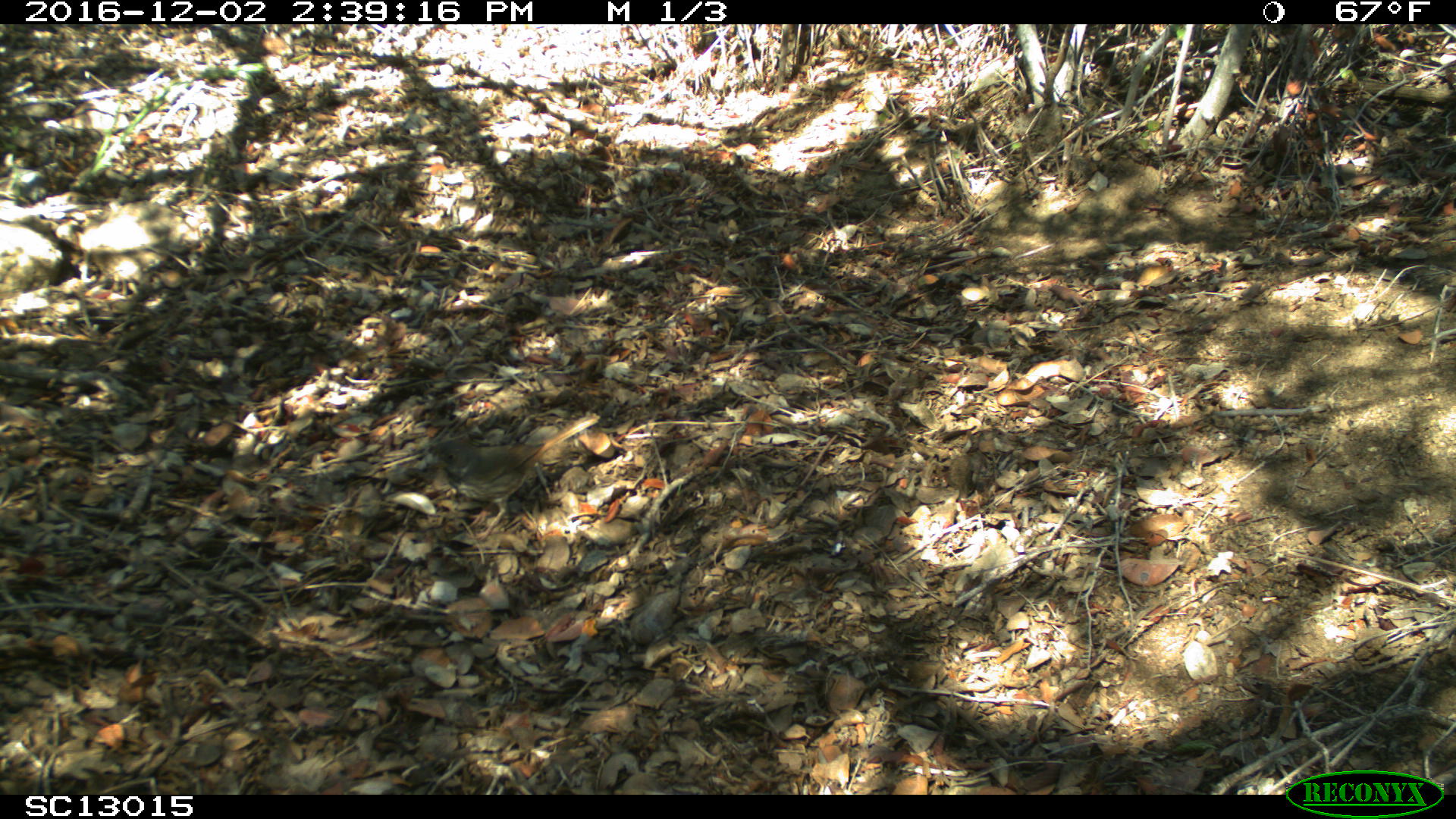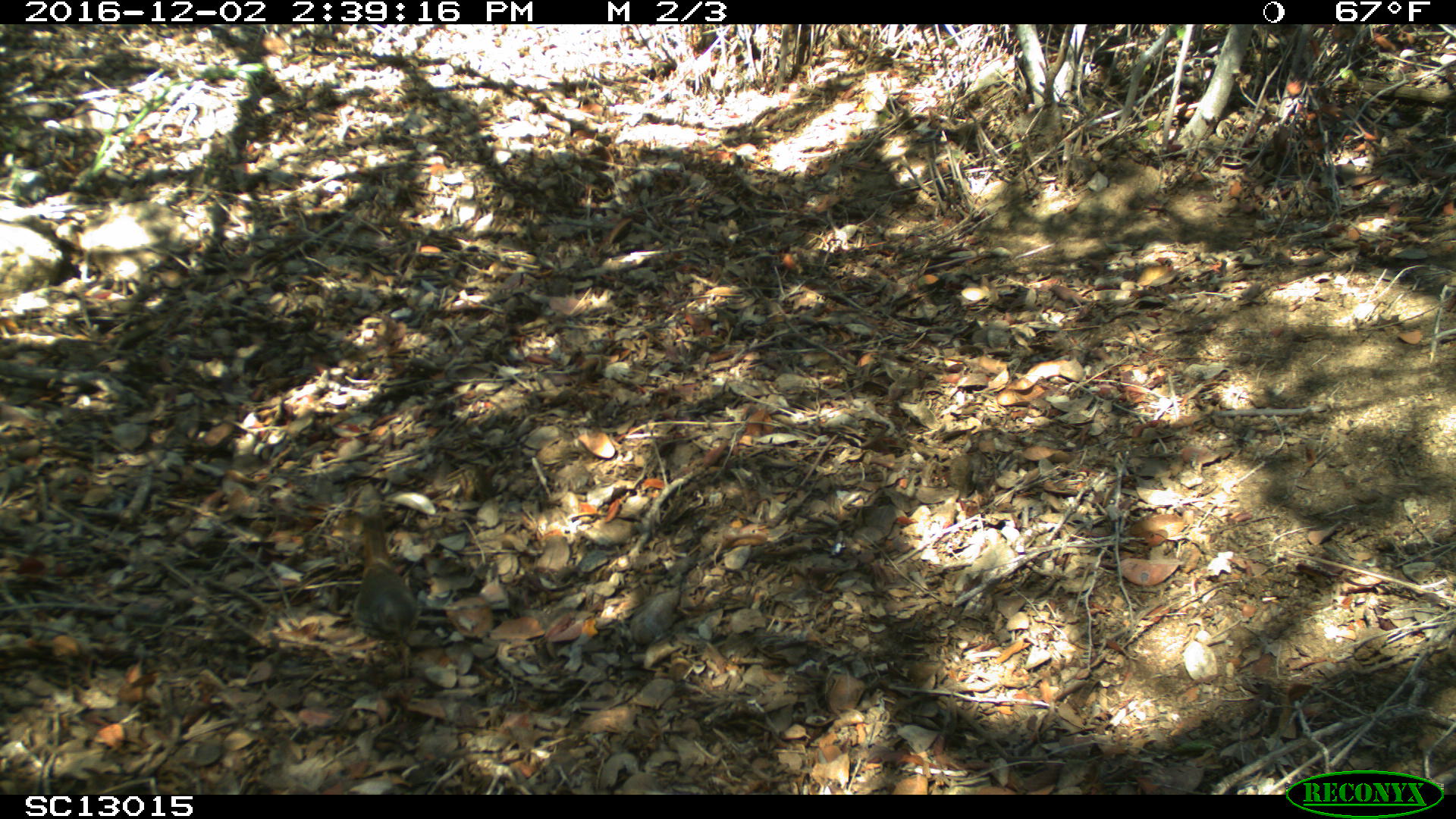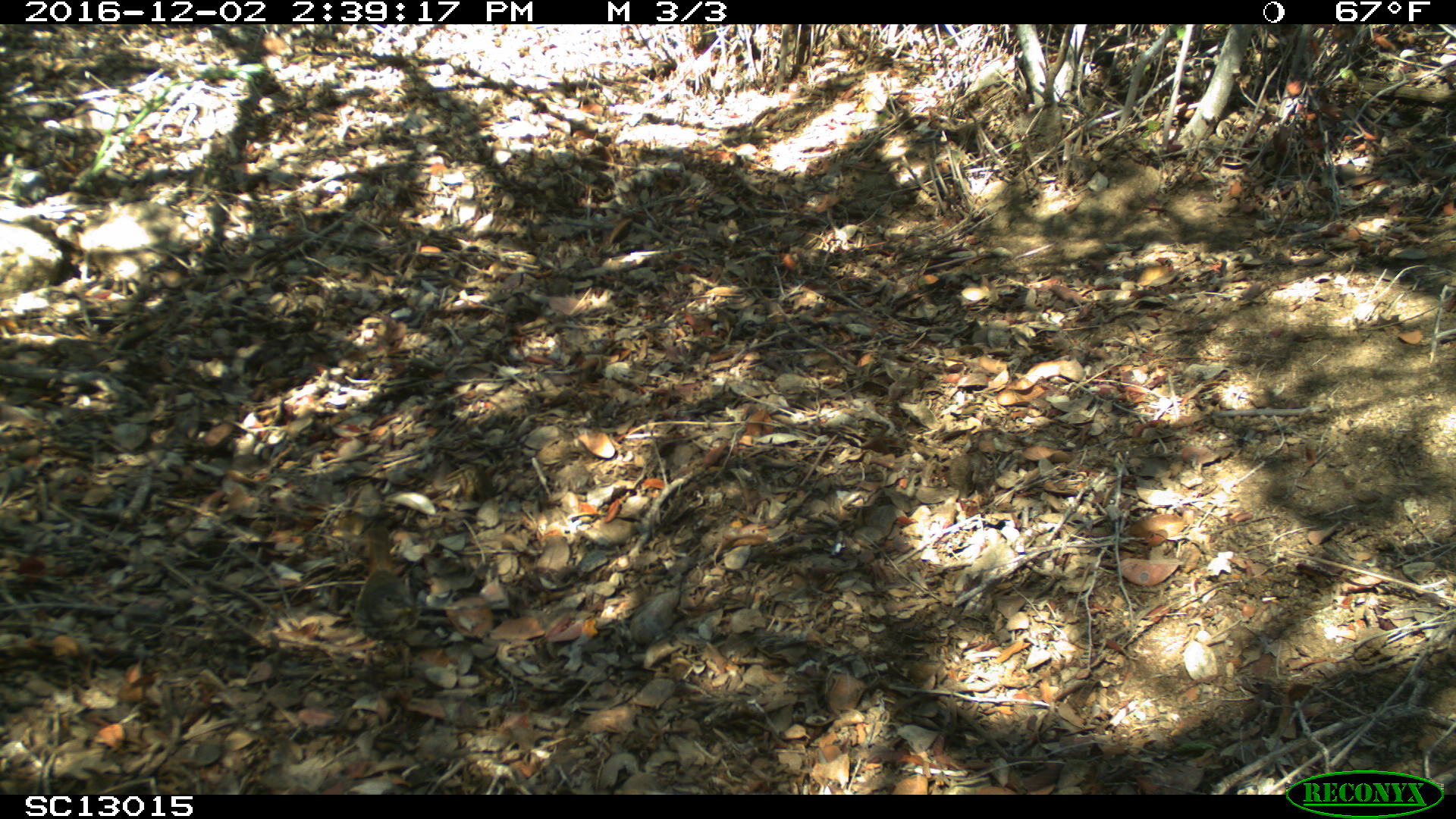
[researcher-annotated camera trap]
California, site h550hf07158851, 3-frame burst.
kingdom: Animalia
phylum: Chordata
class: Aves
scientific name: Aves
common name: bird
Bird (Aves).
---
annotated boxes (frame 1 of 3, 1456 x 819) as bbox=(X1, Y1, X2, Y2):
bird: bbox=(416, 416, 600, 541)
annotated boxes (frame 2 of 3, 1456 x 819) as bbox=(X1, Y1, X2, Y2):
bird: bbox=(353, 514, 418, 647)